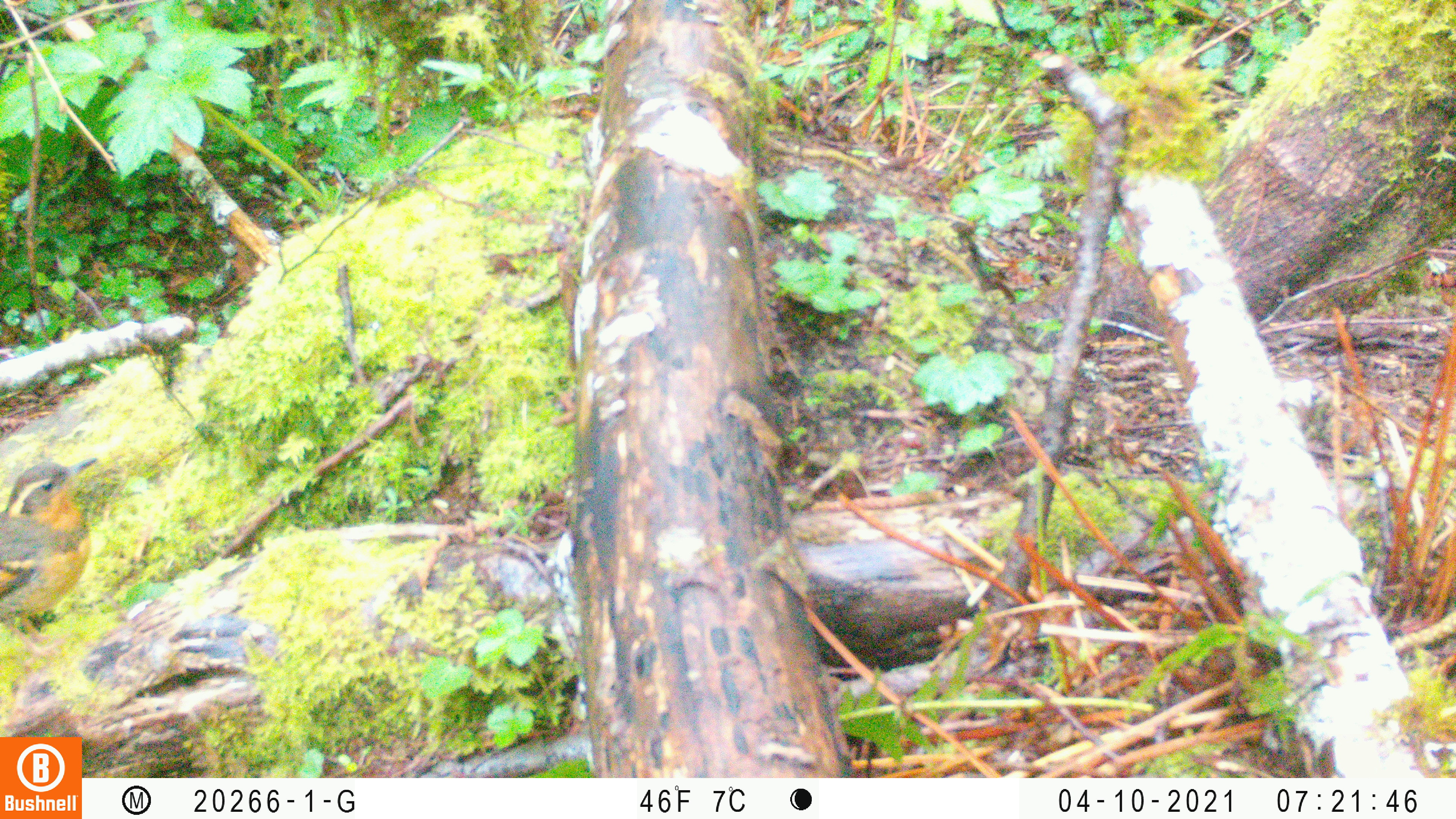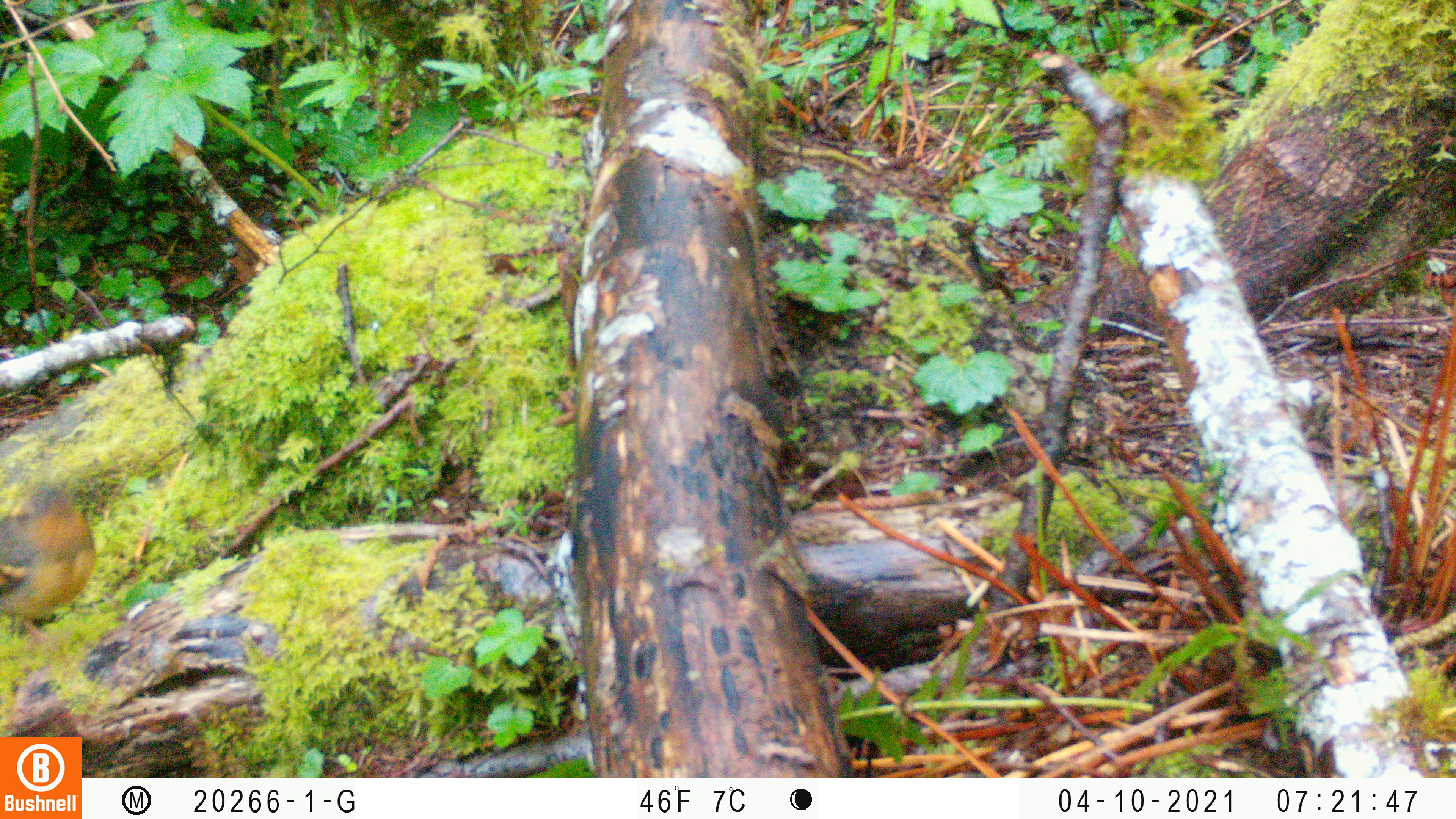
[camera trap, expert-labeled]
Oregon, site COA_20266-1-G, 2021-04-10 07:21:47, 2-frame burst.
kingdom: Animalia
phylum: Chordata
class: Aves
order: Passeriformes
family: Turdidae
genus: Ixoreus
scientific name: Ixoreus naevius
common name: varied thrush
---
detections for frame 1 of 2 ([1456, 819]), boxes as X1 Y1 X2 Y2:
varied thrush: 0 442 127 678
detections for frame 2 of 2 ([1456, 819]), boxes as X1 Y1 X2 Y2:
varied thrush: 2 454 128 687